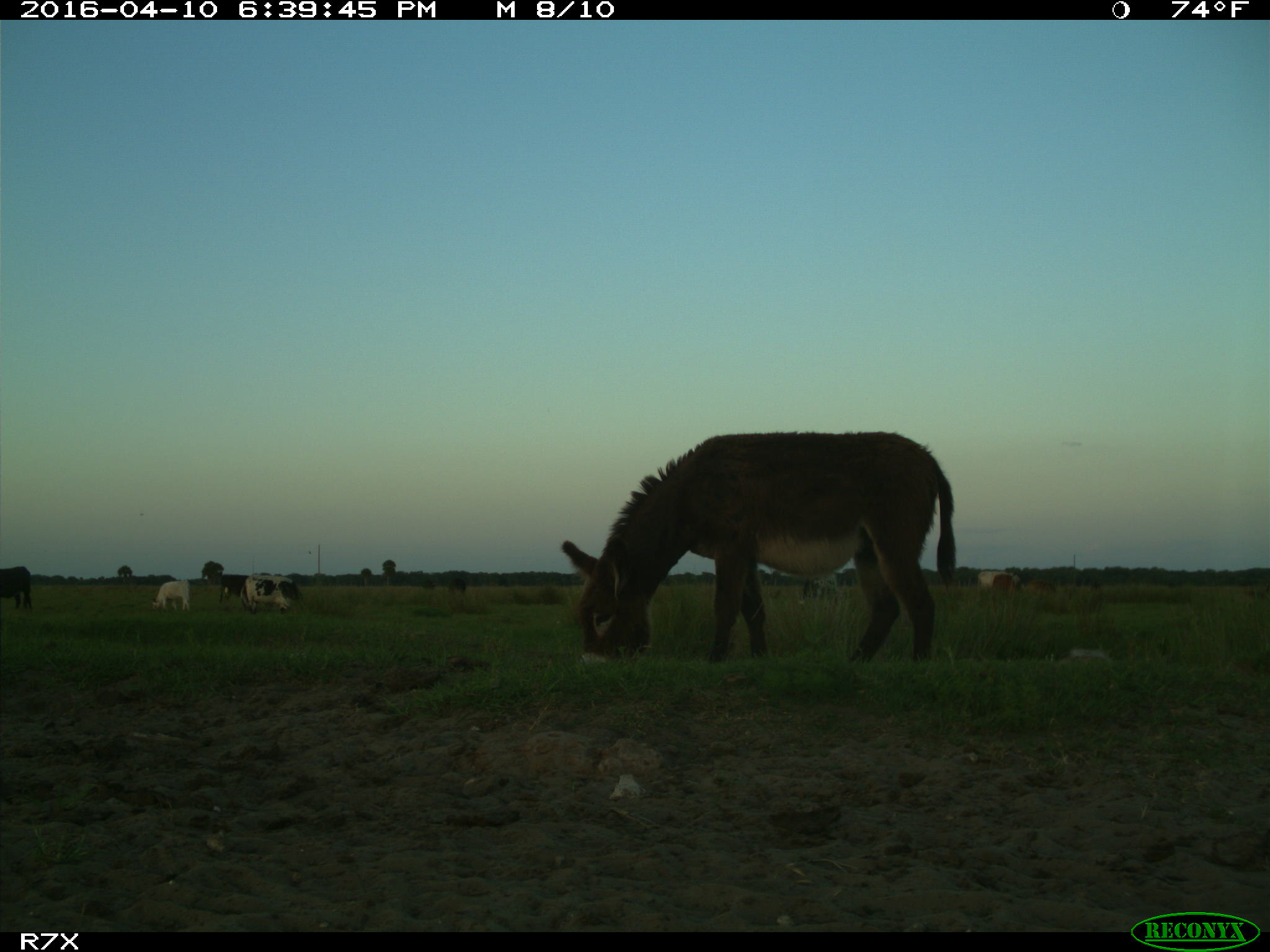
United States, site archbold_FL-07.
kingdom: Animalia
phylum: Chordata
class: Mammalia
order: Artiodactyla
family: Bovidae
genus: Bos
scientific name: Bos taurus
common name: domestic cow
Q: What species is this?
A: Bos taurus (domestic cow).